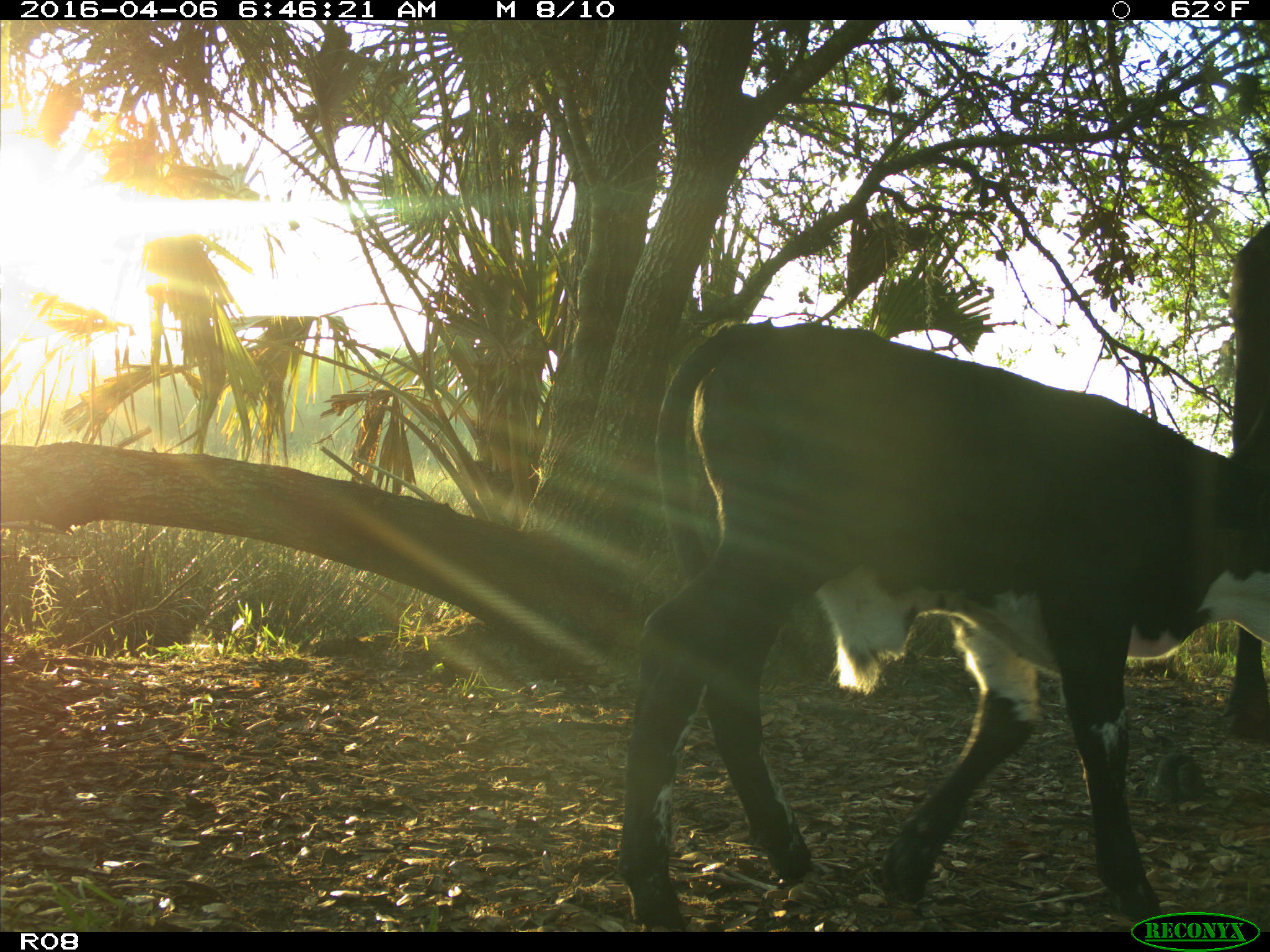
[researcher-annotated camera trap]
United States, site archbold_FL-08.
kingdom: Animalia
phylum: Chordata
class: Mammalia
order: Artiodactyla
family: Bovidae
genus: Bos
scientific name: Bos taurus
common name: domestic cow